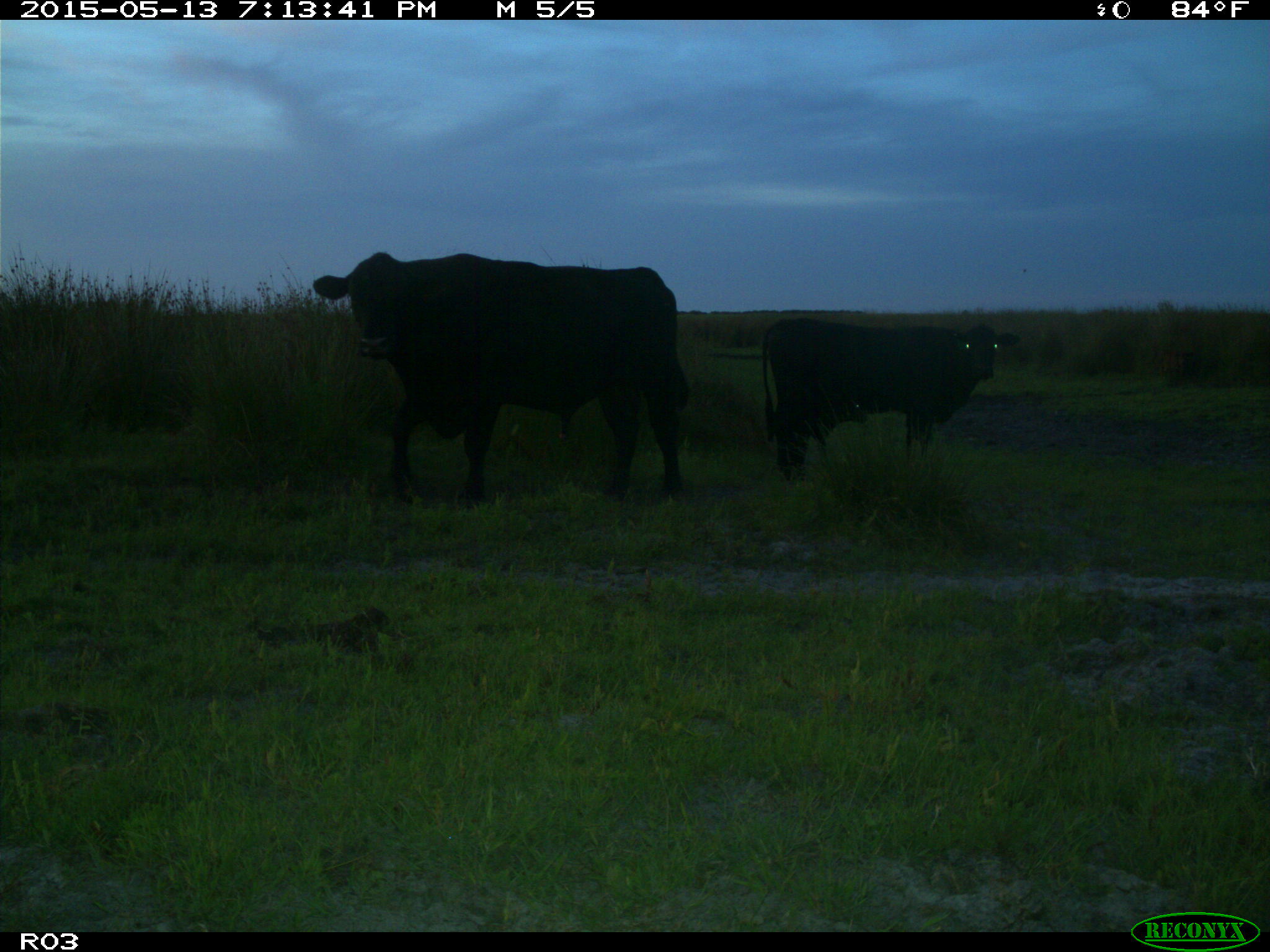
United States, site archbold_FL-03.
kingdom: Animalia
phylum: Chordata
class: Mammalia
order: Artiodactyla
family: Bovidae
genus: Bos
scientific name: Bos taurus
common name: domestic cow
Bos taurus (domestic cow).